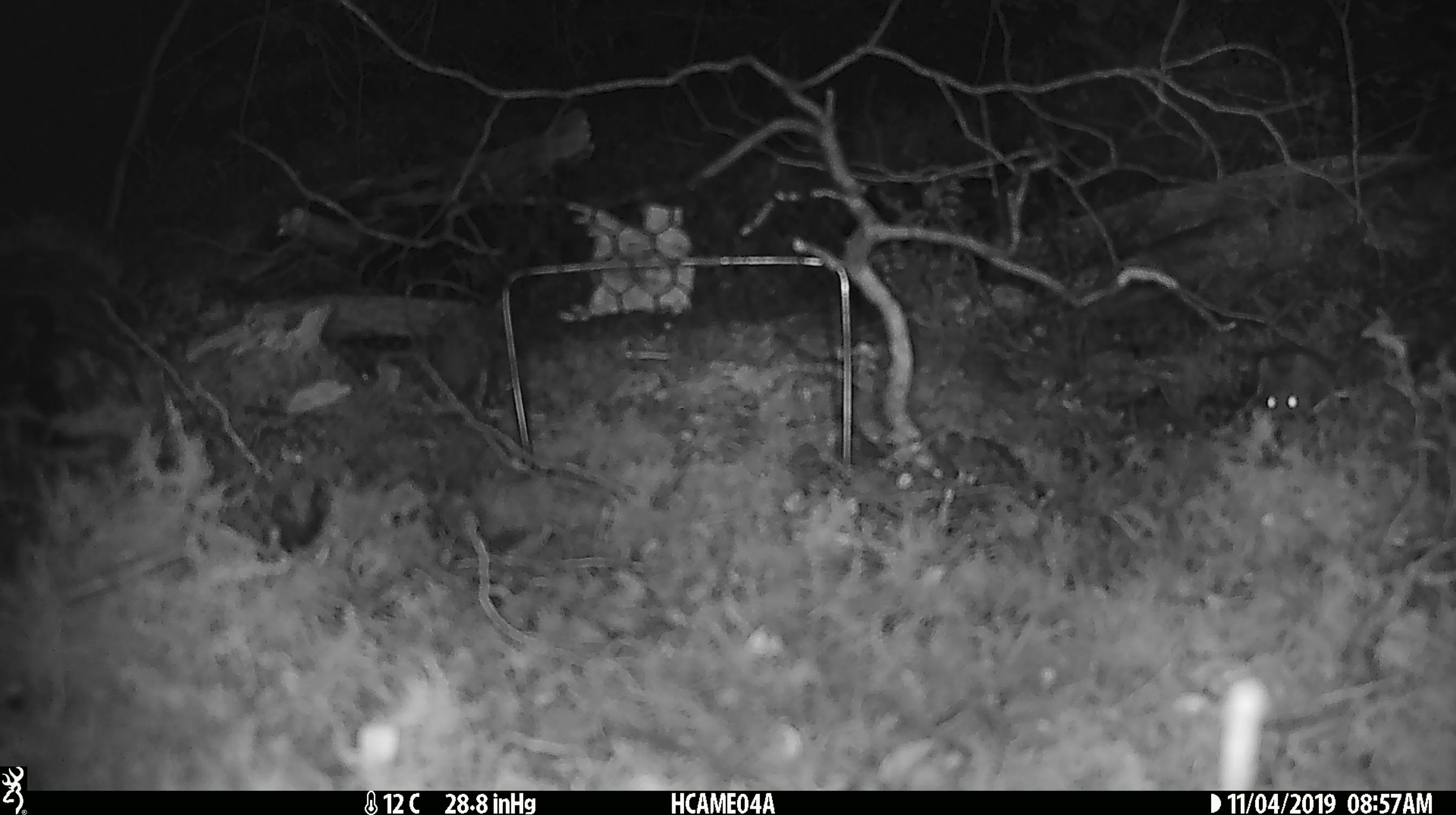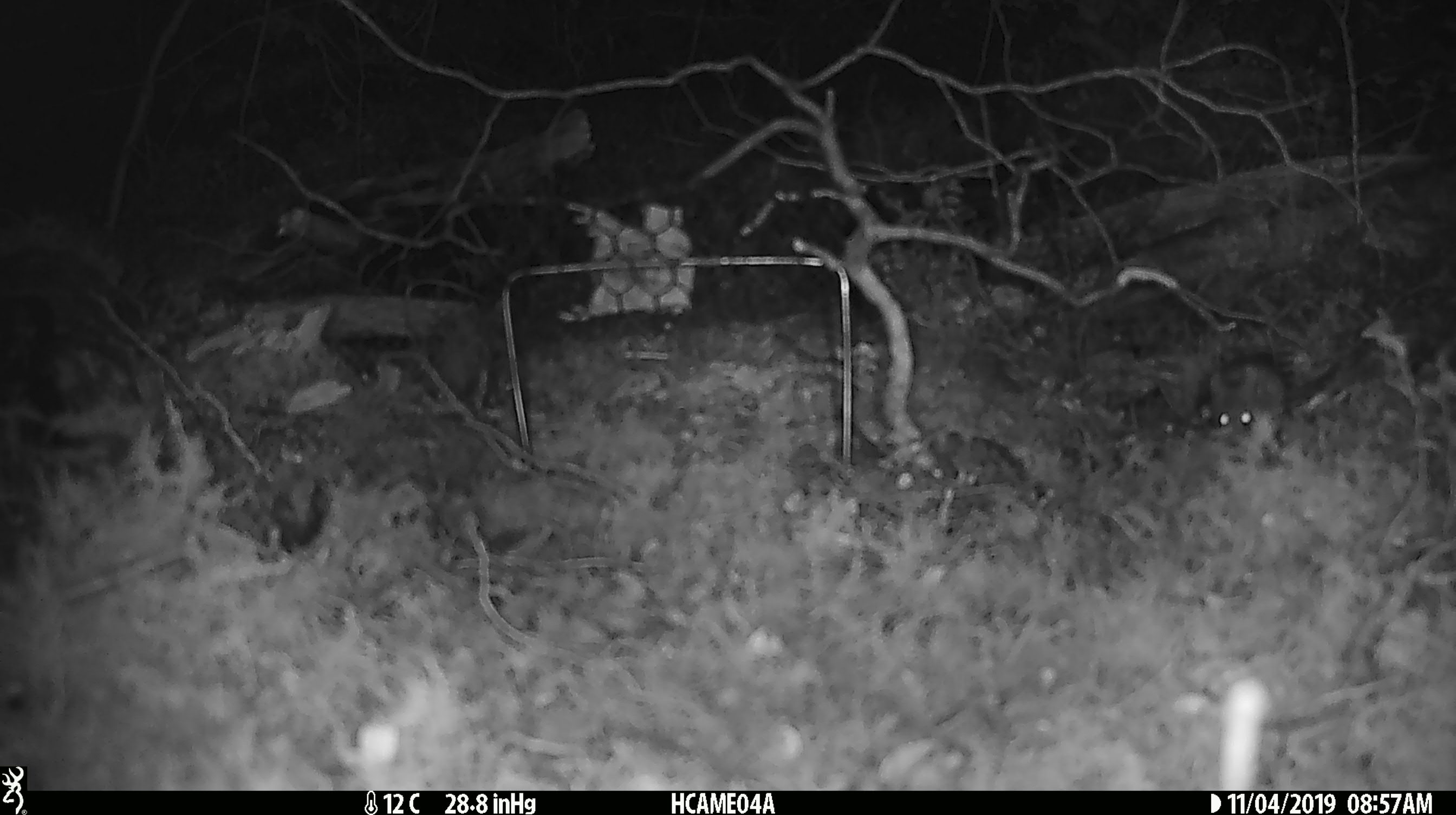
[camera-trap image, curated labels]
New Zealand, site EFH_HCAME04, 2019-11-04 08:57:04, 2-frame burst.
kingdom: Animalia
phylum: Chordata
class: Mammalia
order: Rodentia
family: Muridae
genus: Mus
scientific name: Mus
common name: mouse